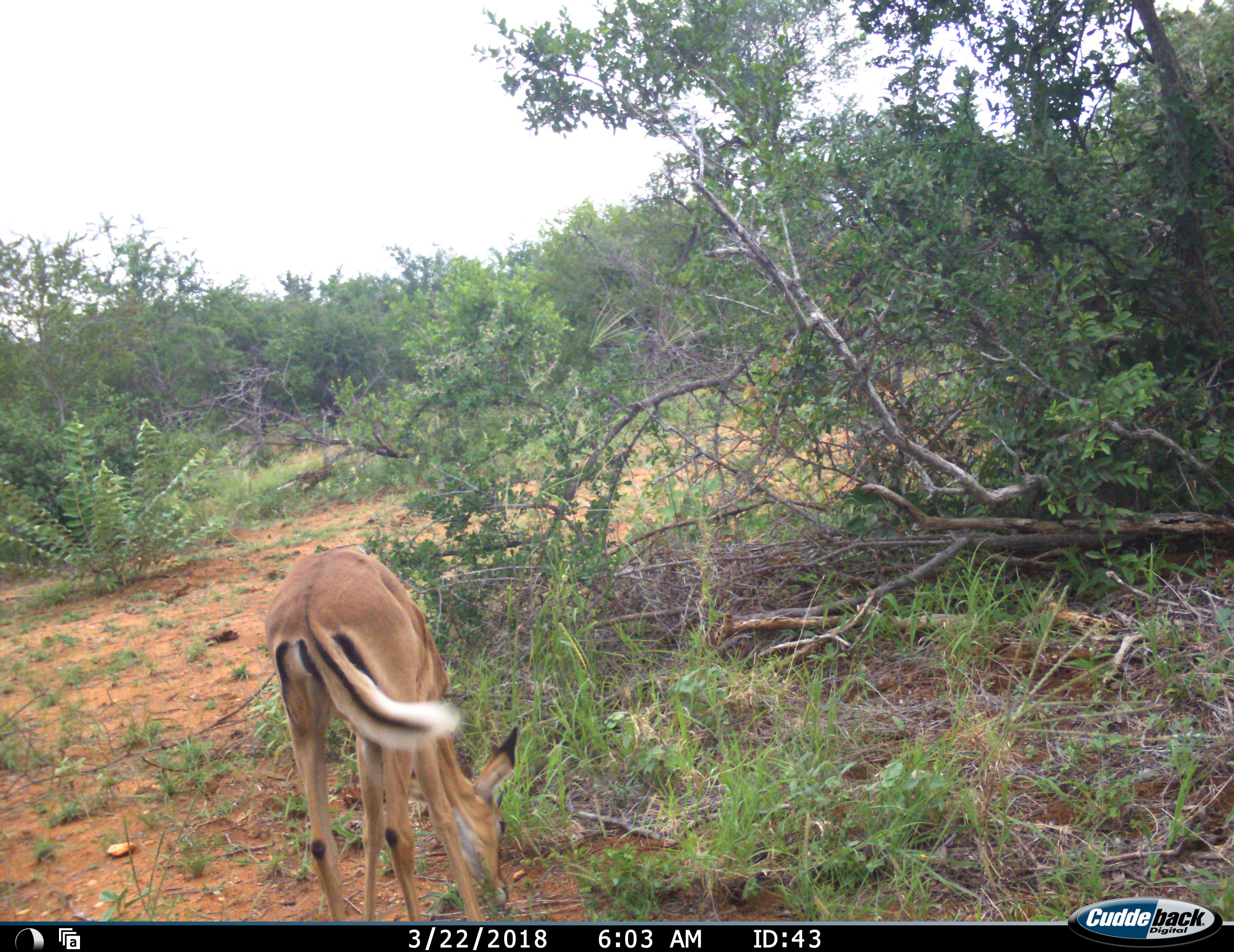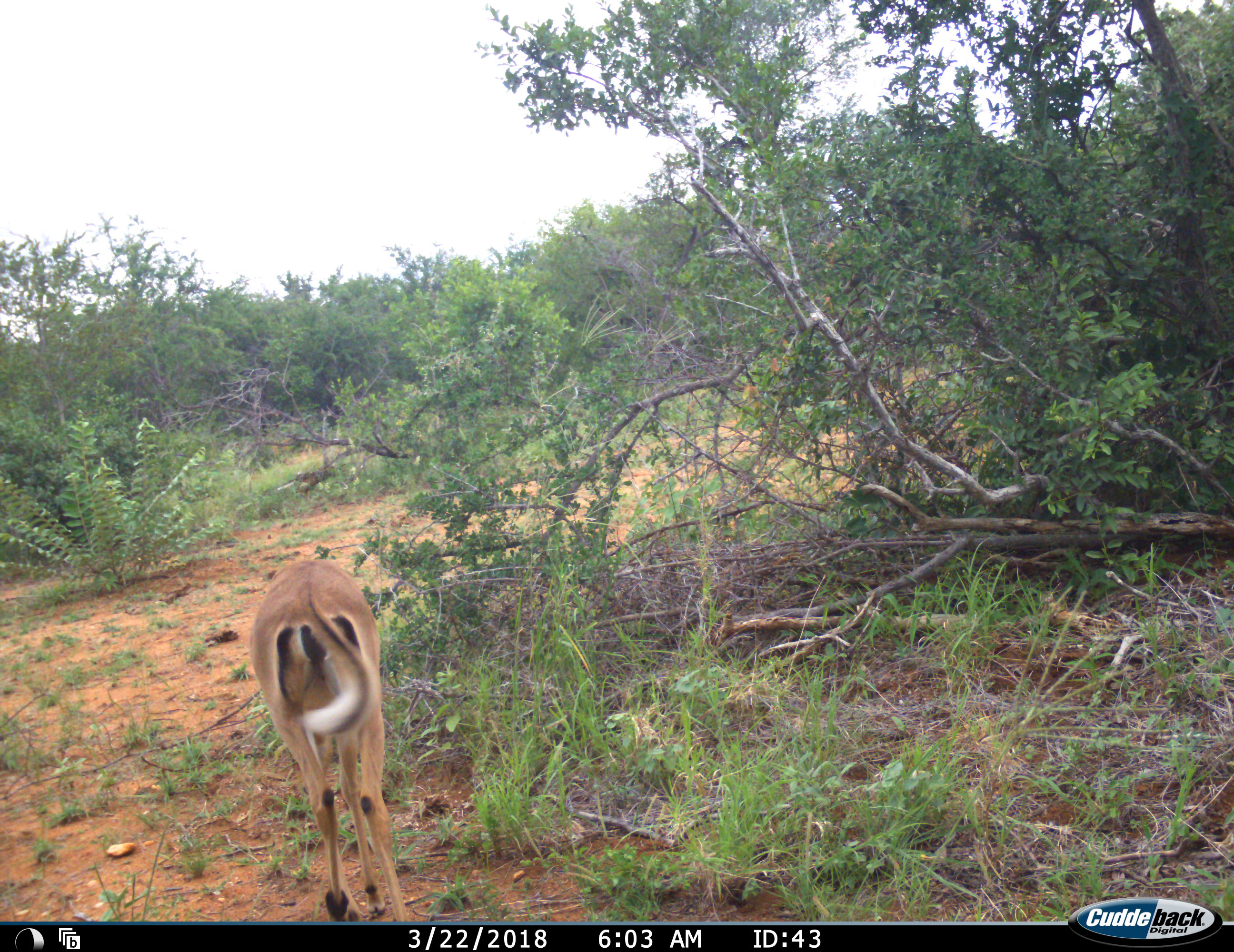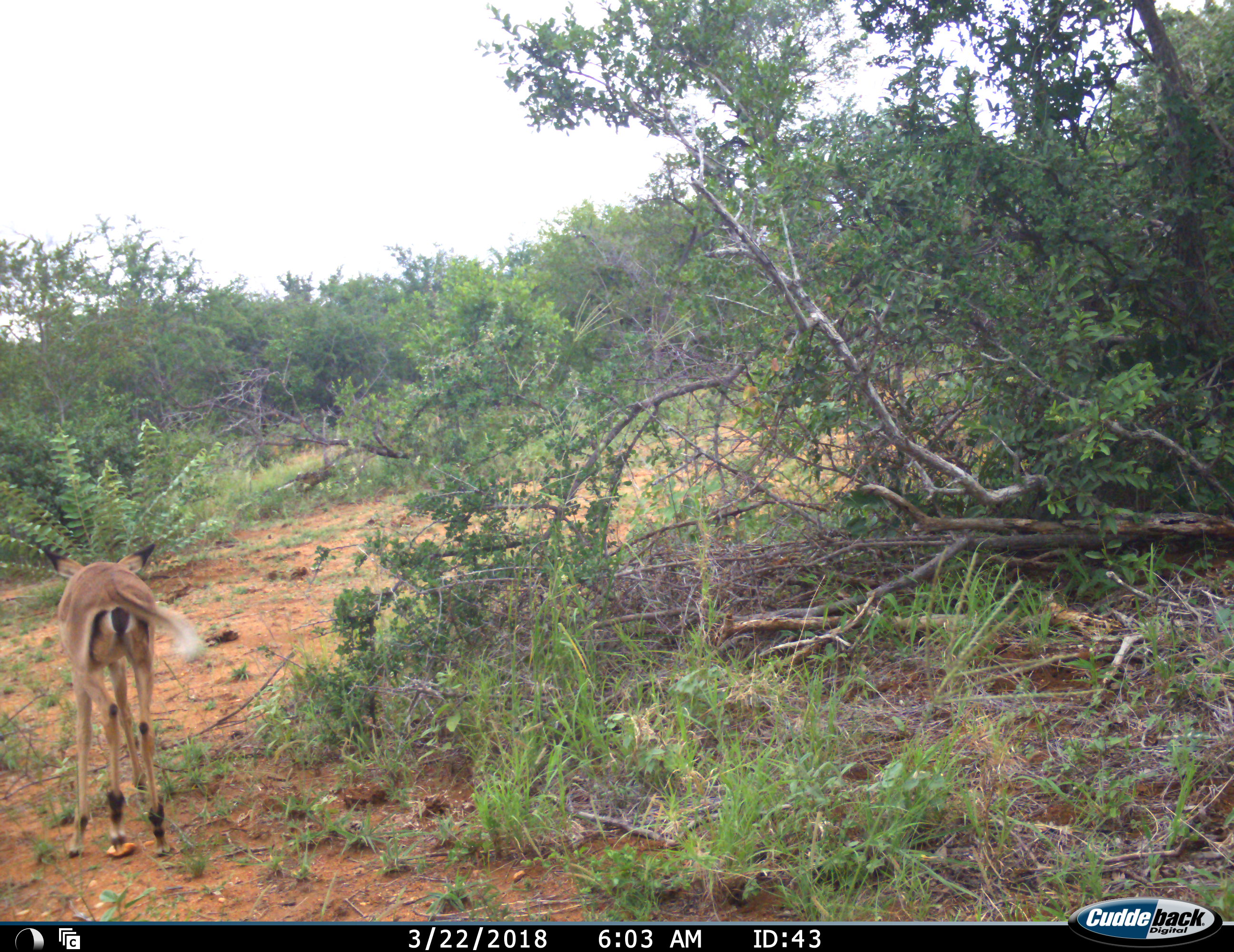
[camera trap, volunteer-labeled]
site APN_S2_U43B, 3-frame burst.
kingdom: Animalia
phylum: Chordata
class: Mammalia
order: Artiodactyla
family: Bovidae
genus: Aepyceros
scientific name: Aepyceros melampus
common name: impala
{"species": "impala (Aepyceros melampus)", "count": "1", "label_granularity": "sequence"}